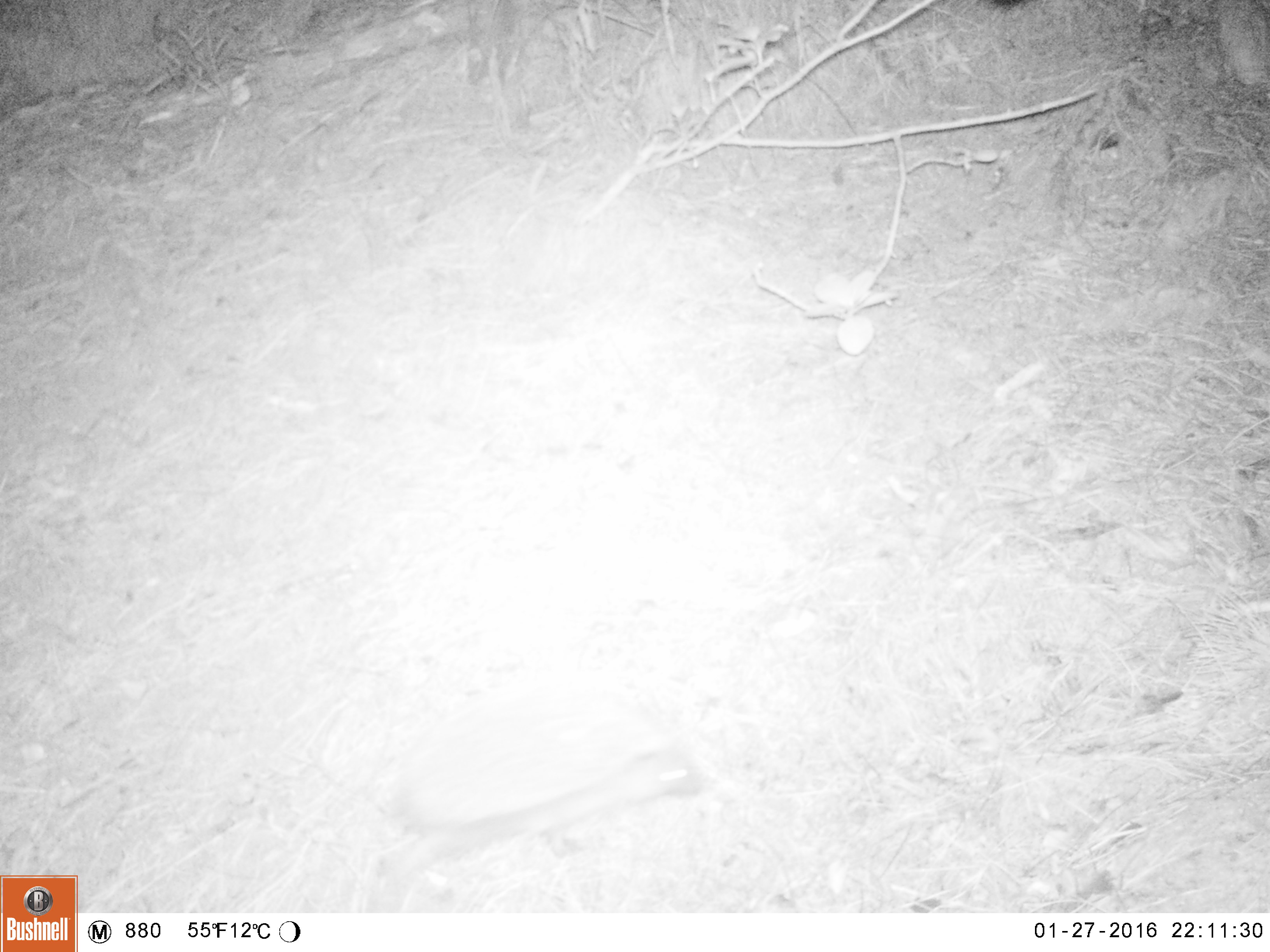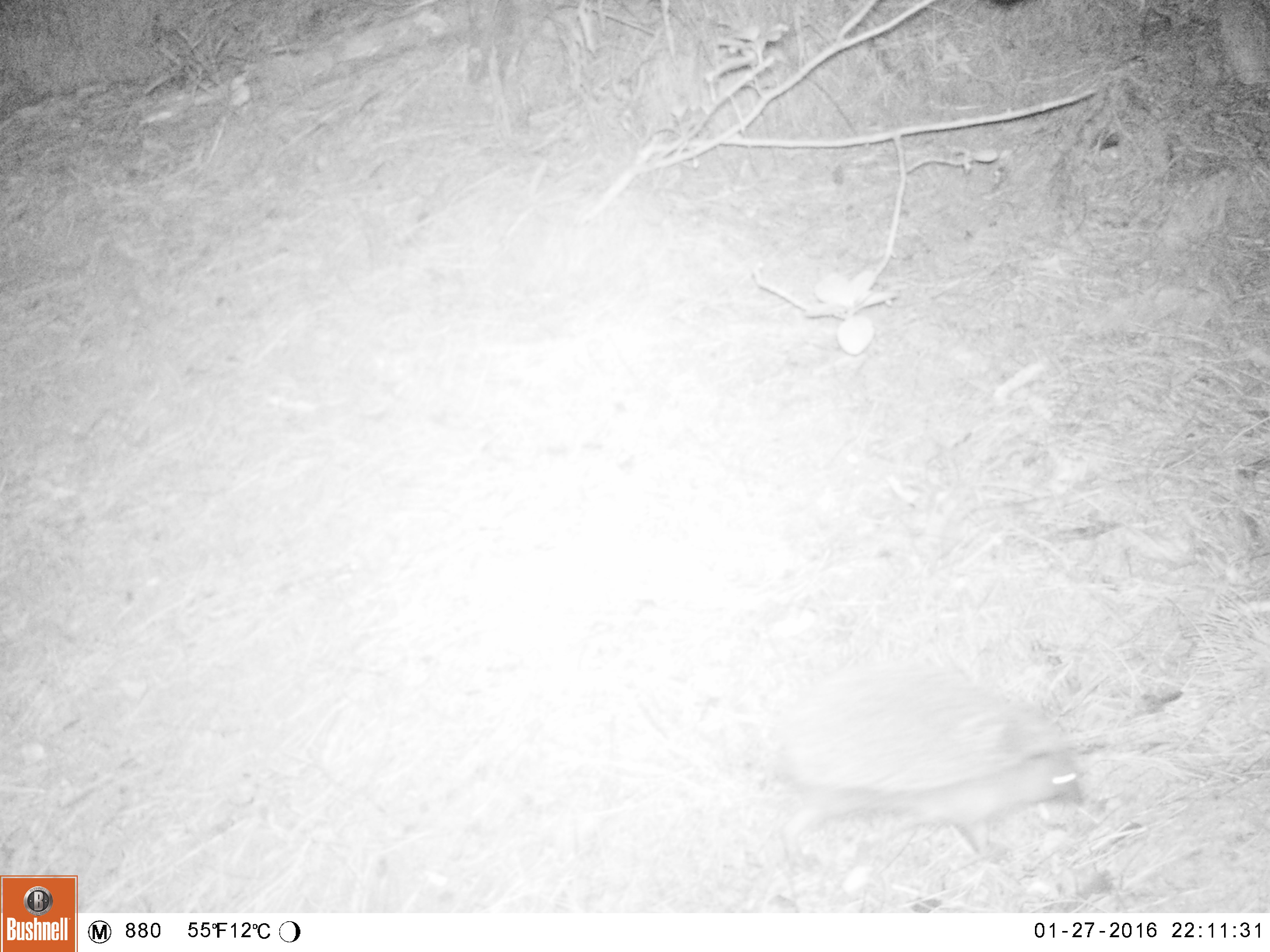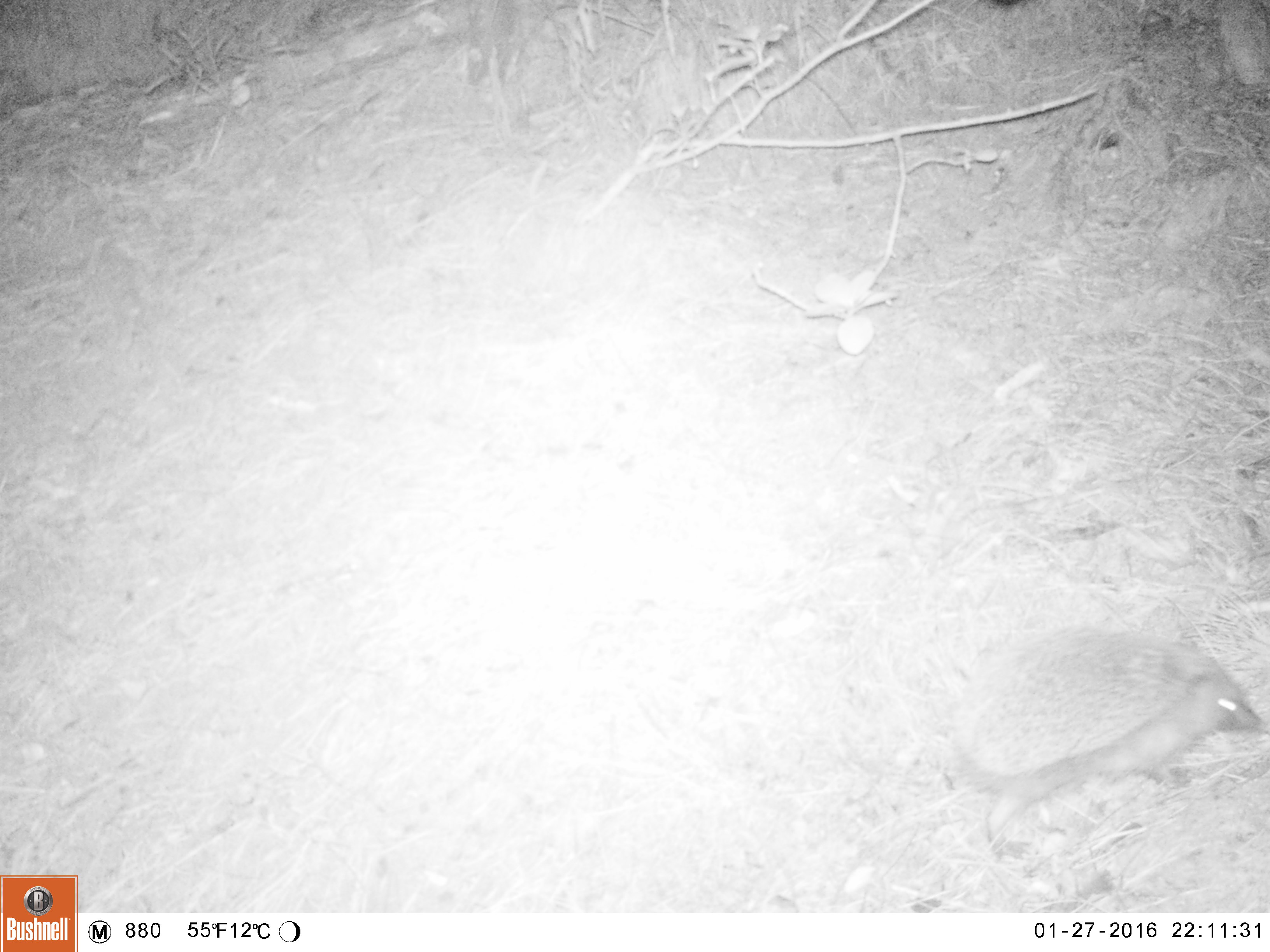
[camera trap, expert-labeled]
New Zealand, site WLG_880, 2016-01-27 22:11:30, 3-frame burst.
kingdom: Animalia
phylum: Chordata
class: Mammalia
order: Eulipotyphla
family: Erinaceidae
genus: Erinaceus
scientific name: Erinaceus europaeus europaeus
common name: european hedgehog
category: hedgehog